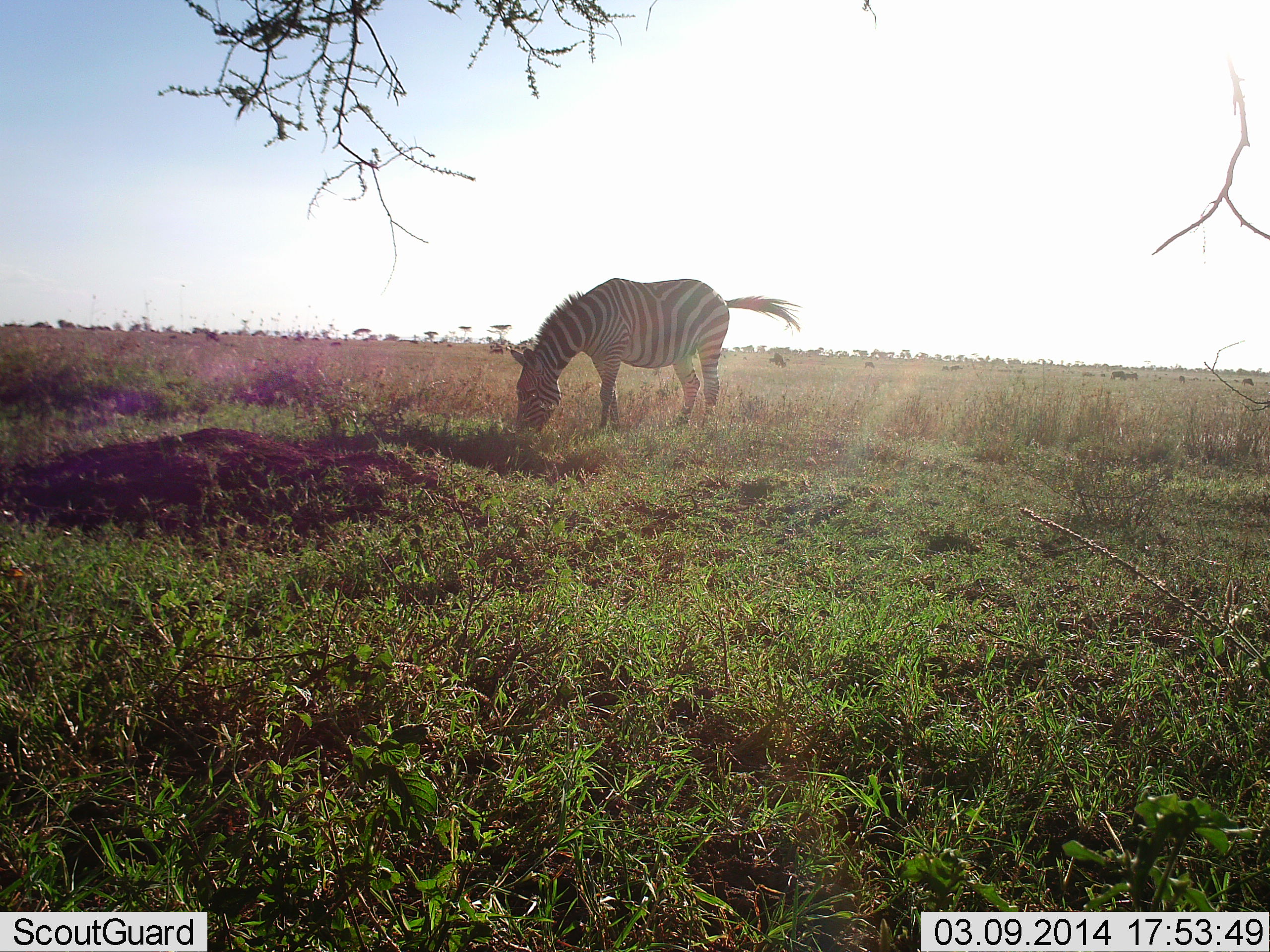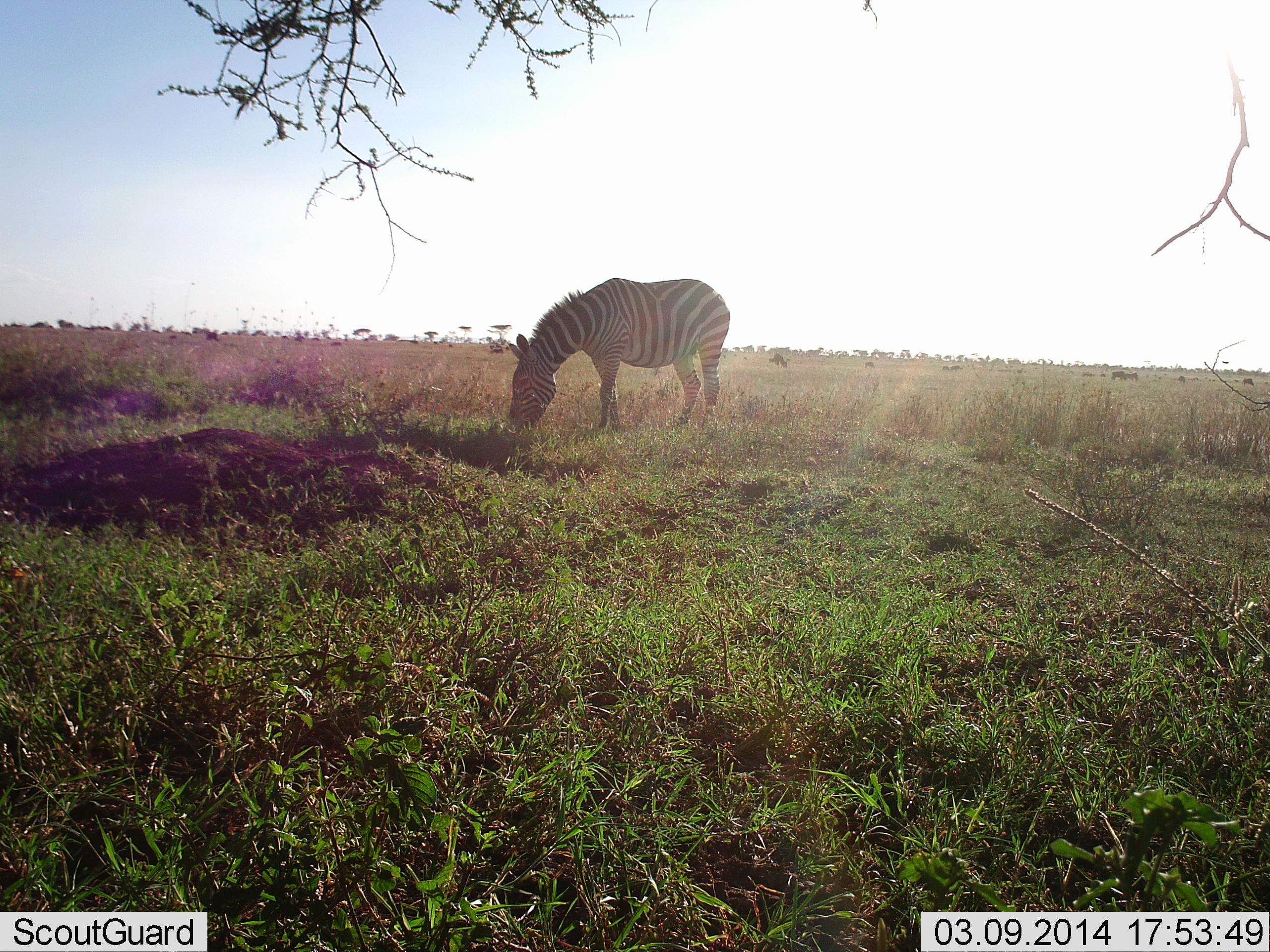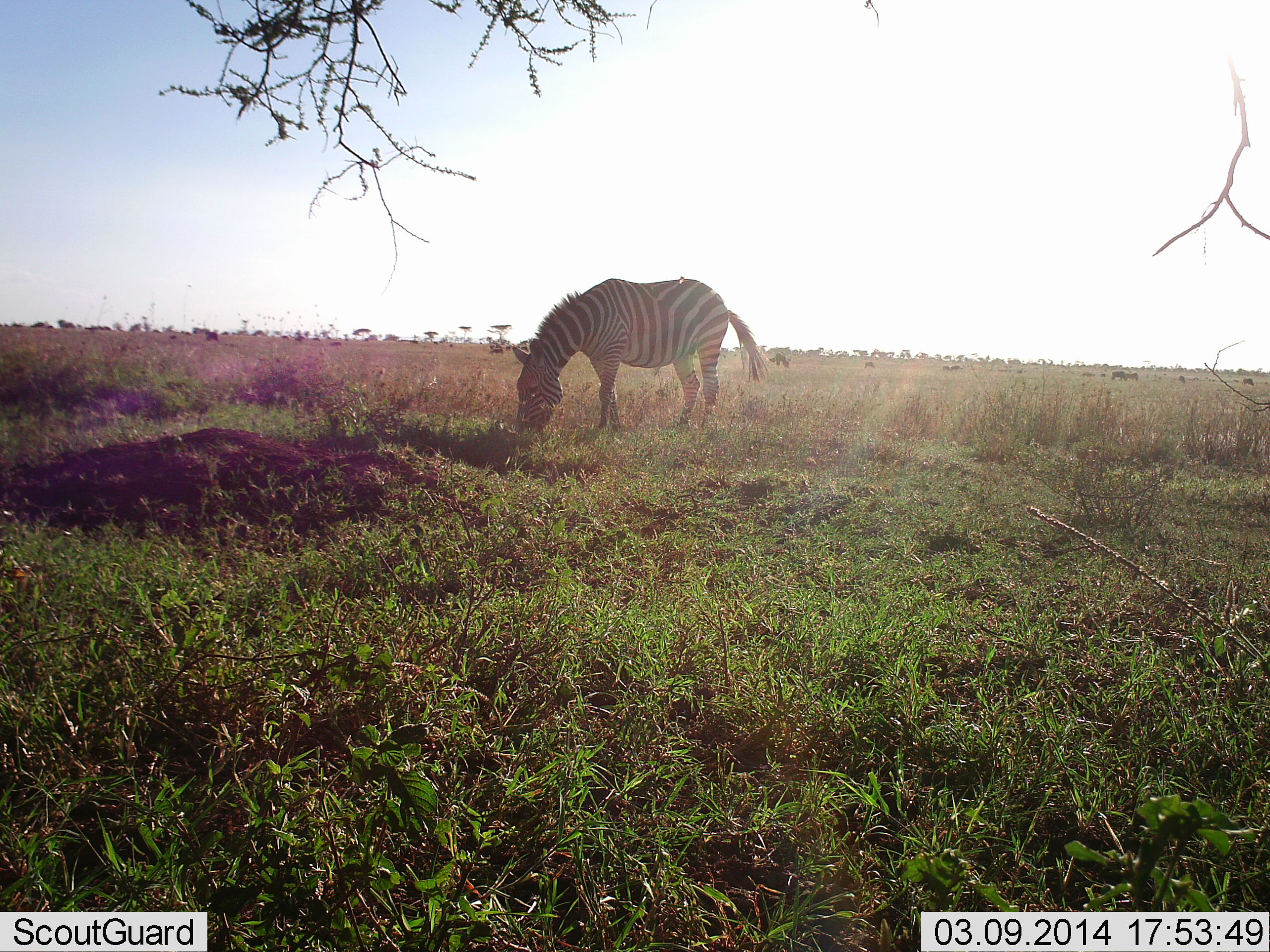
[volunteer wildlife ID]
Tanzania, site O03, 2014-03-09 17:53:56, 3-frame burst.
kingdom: Animalia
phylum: Chordata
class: Mammalia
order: Perissodactyla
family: Equidae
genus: Equus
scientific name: Equus quagga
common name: plains zebra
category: zebra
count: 1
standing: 18%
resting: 0%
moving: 0%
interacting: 0%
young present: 0%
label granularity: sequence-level